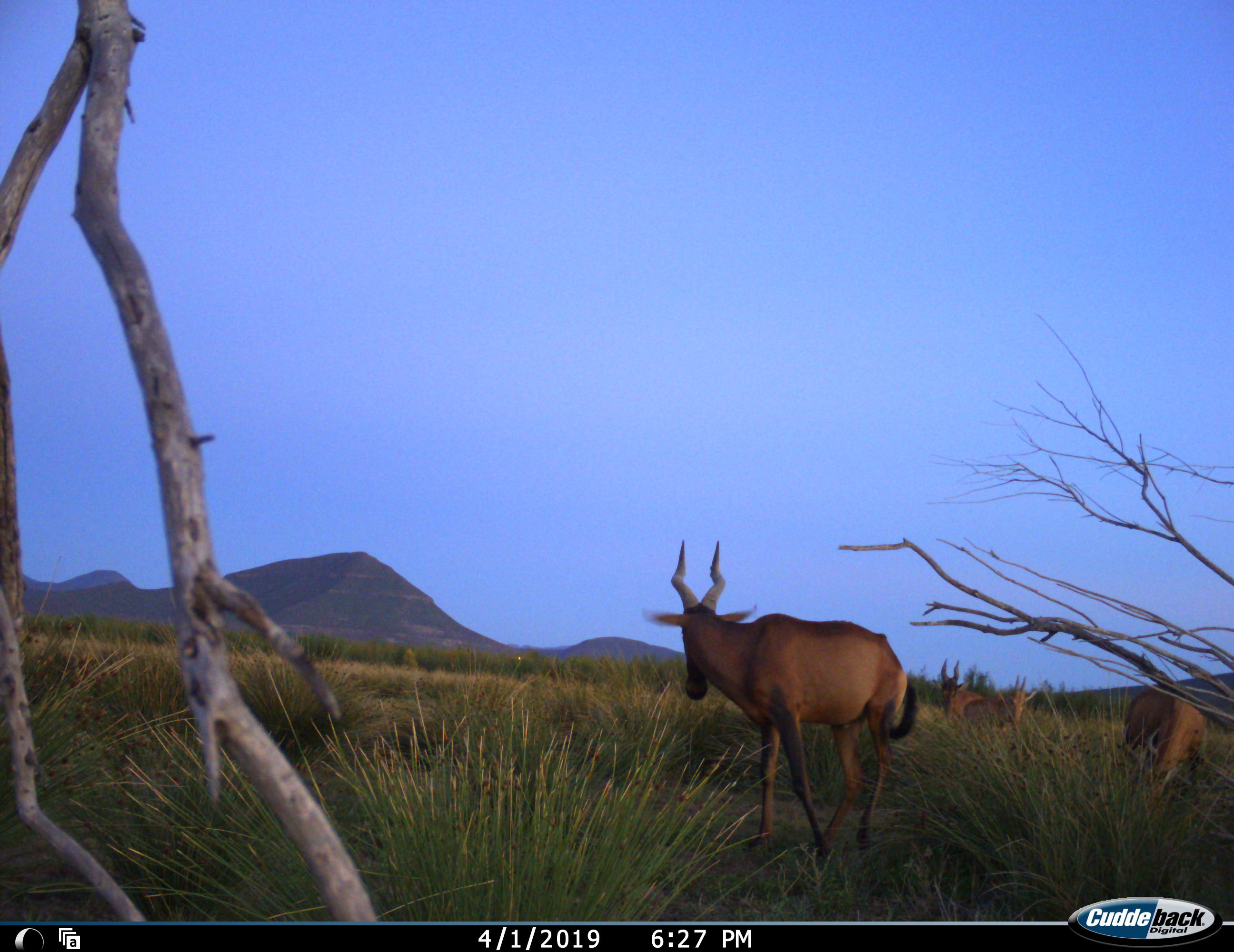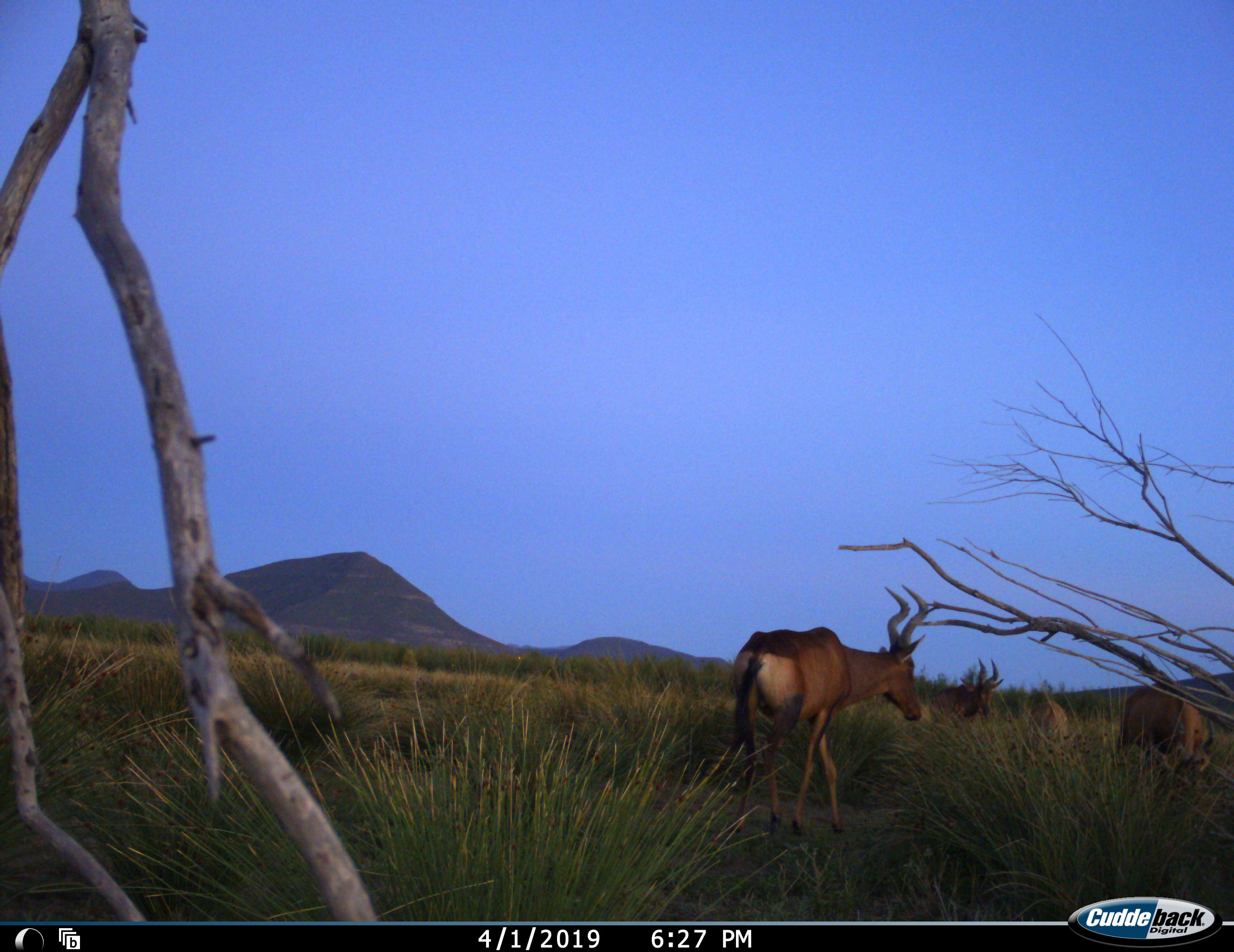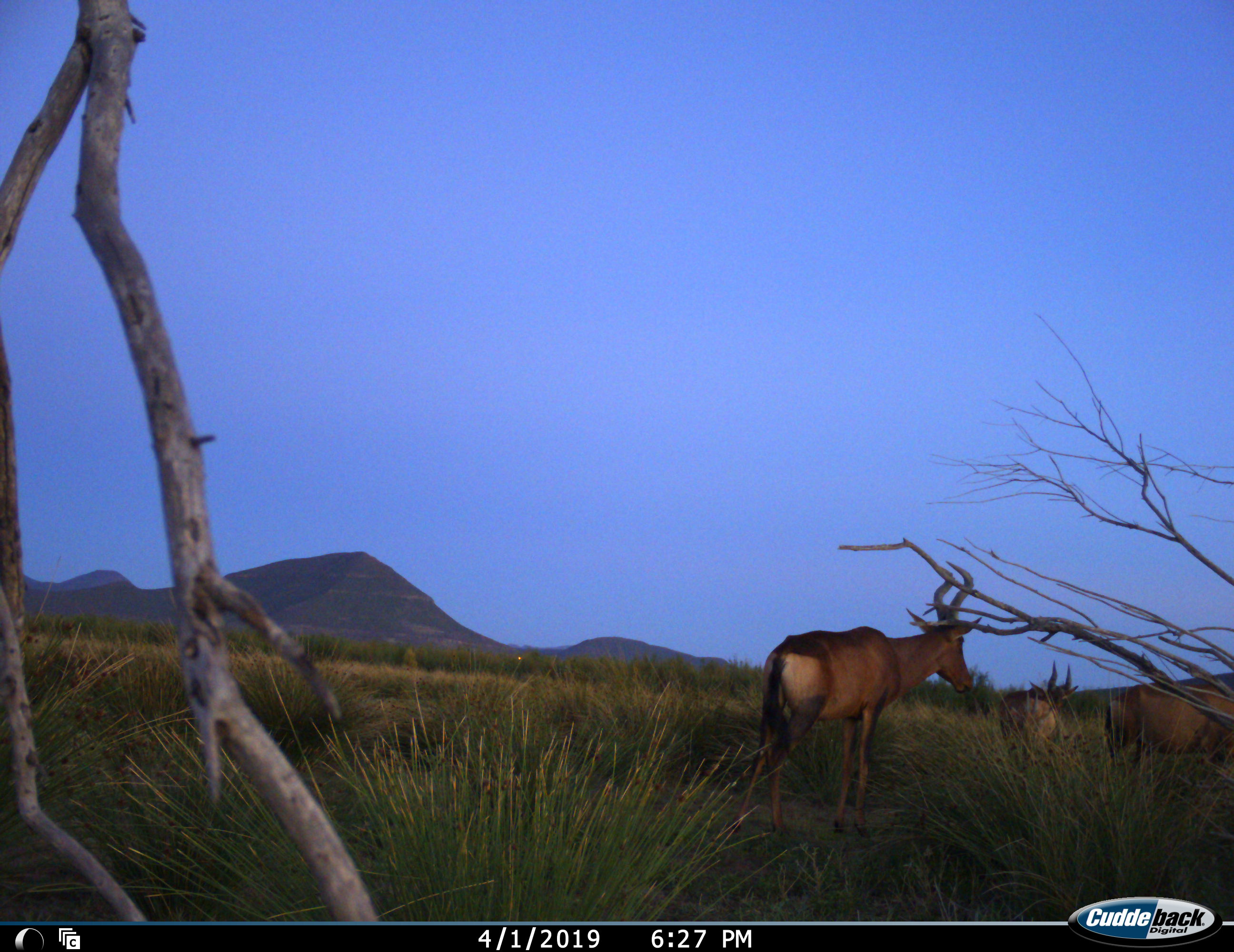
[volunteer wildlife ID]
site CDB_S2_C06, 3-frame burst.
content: unidentified animal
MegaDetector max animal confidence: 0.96